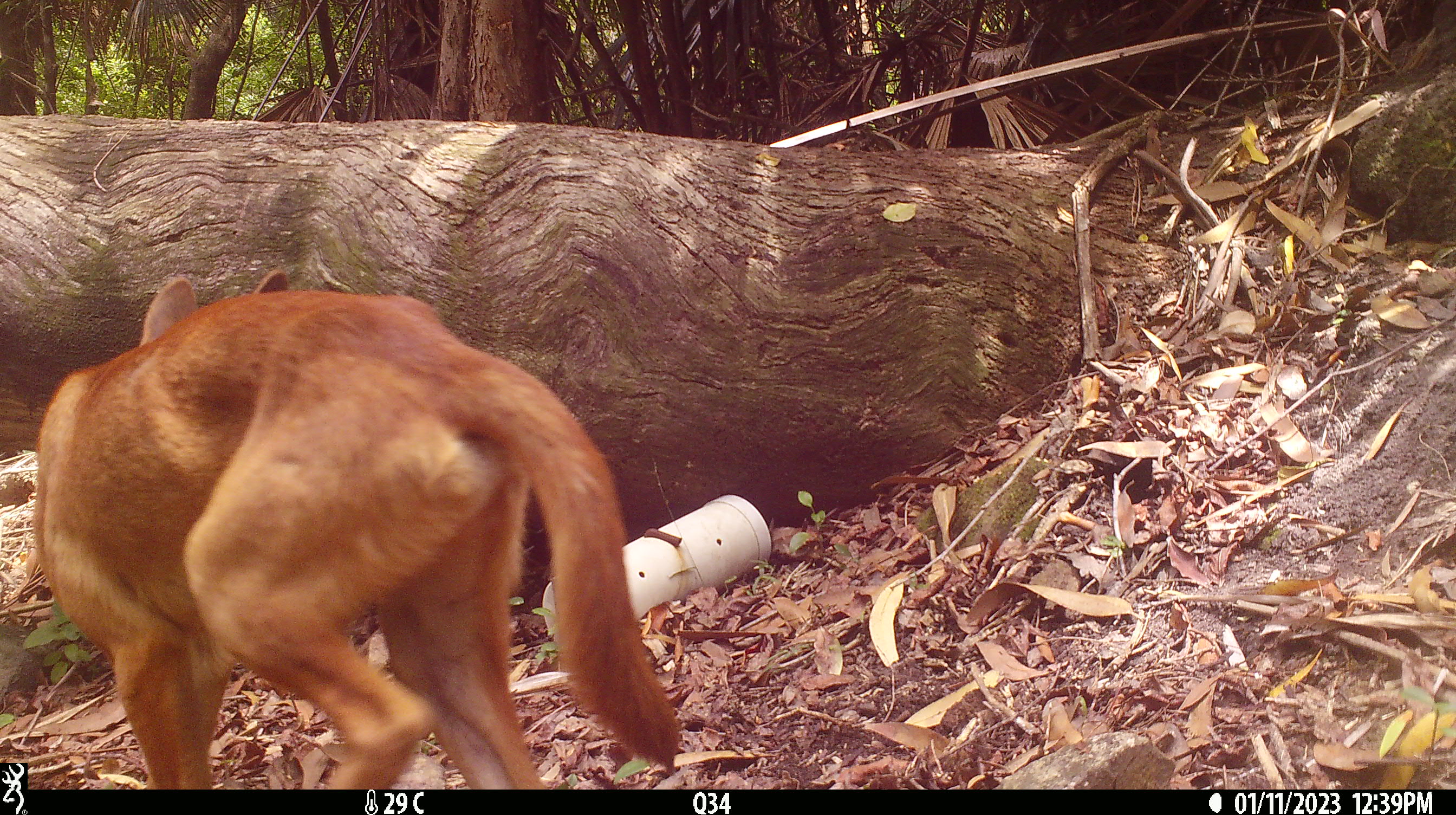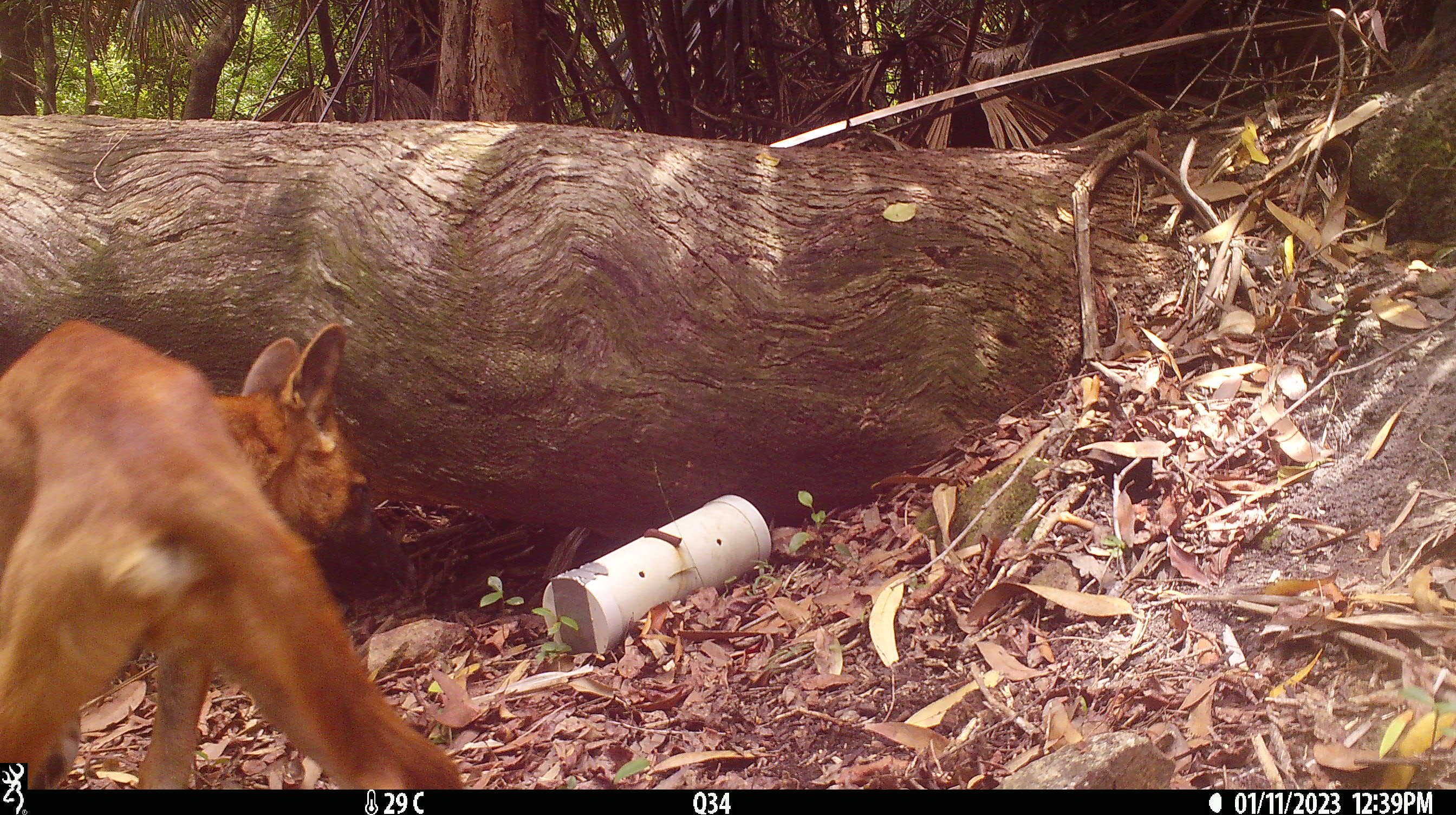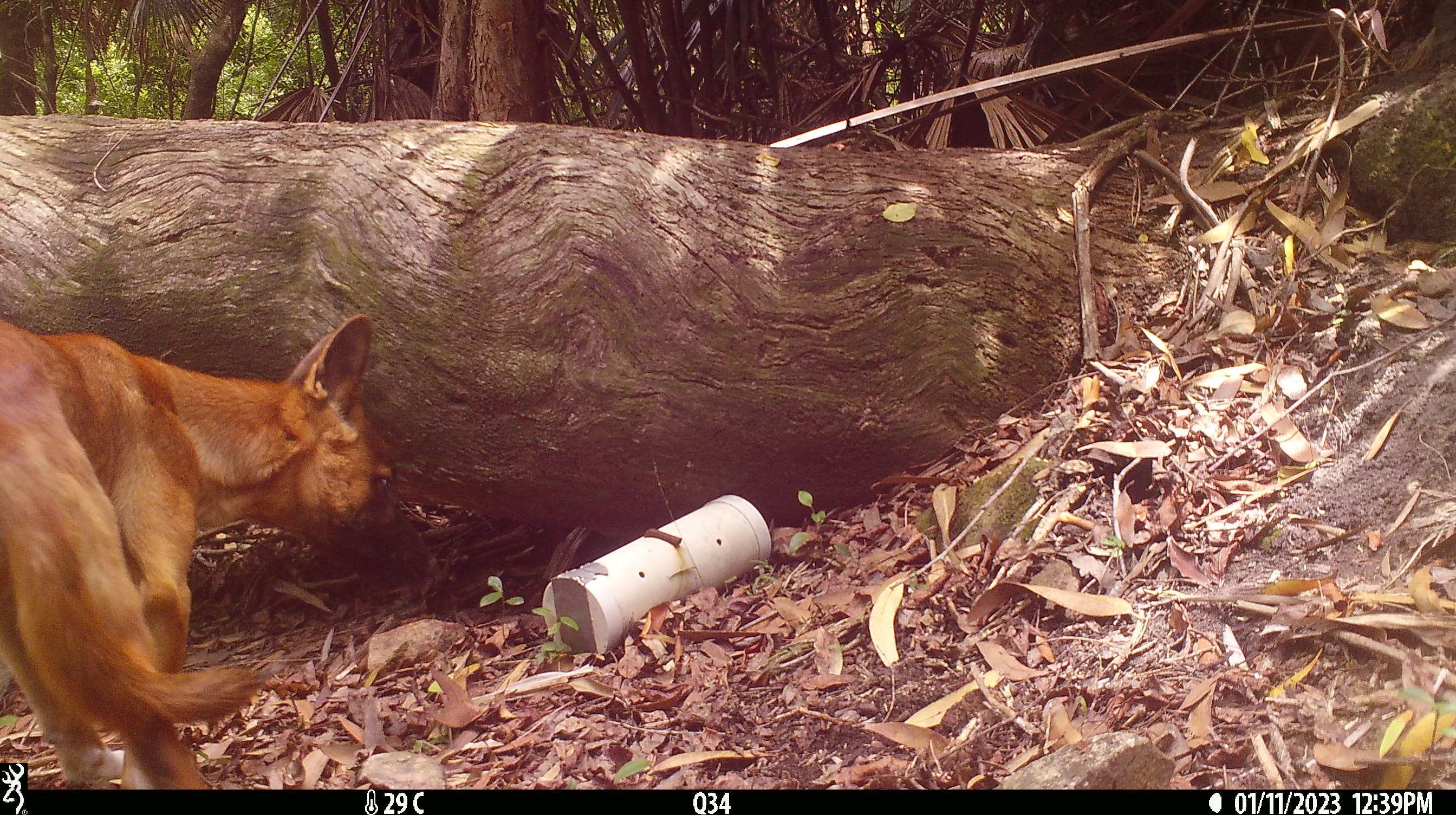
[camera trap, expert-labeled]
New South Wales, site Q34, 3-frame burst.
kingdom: Animalia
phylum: Chordata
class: Mammalia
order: Carnivora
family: Canidae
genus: Canis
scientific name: Canis familiaris dingo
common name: dingo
Dingo (Canis familiaris dingo).